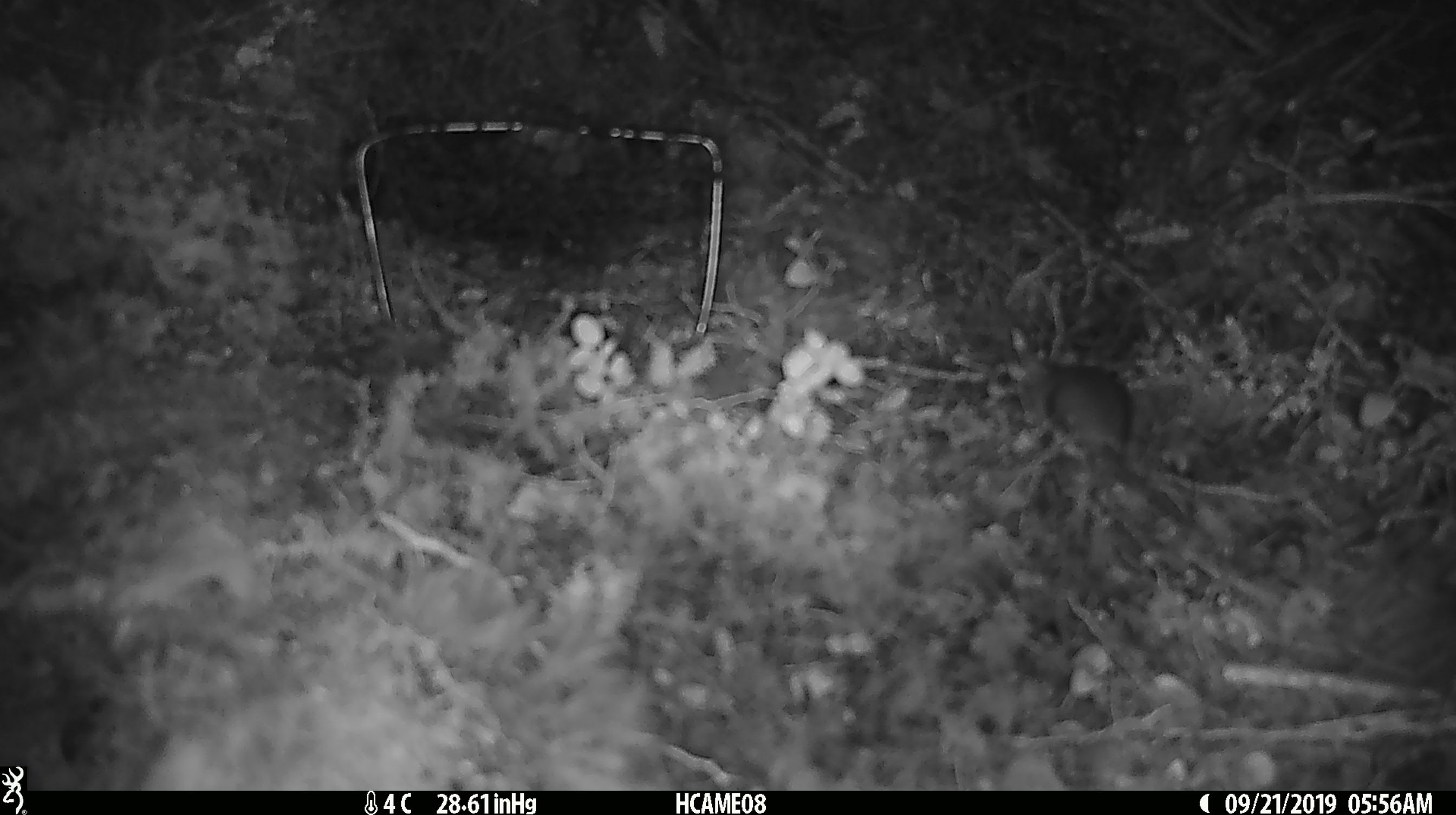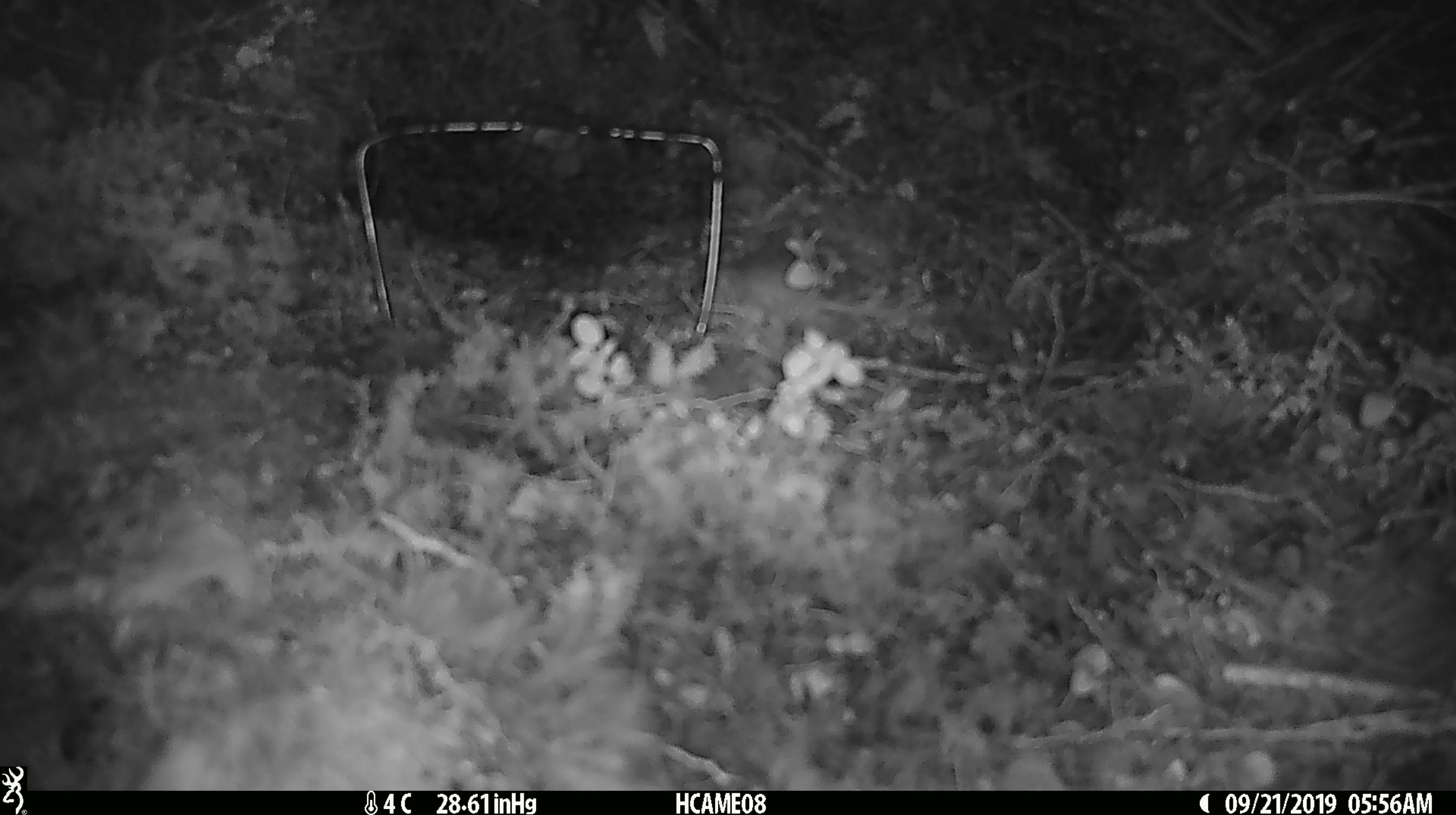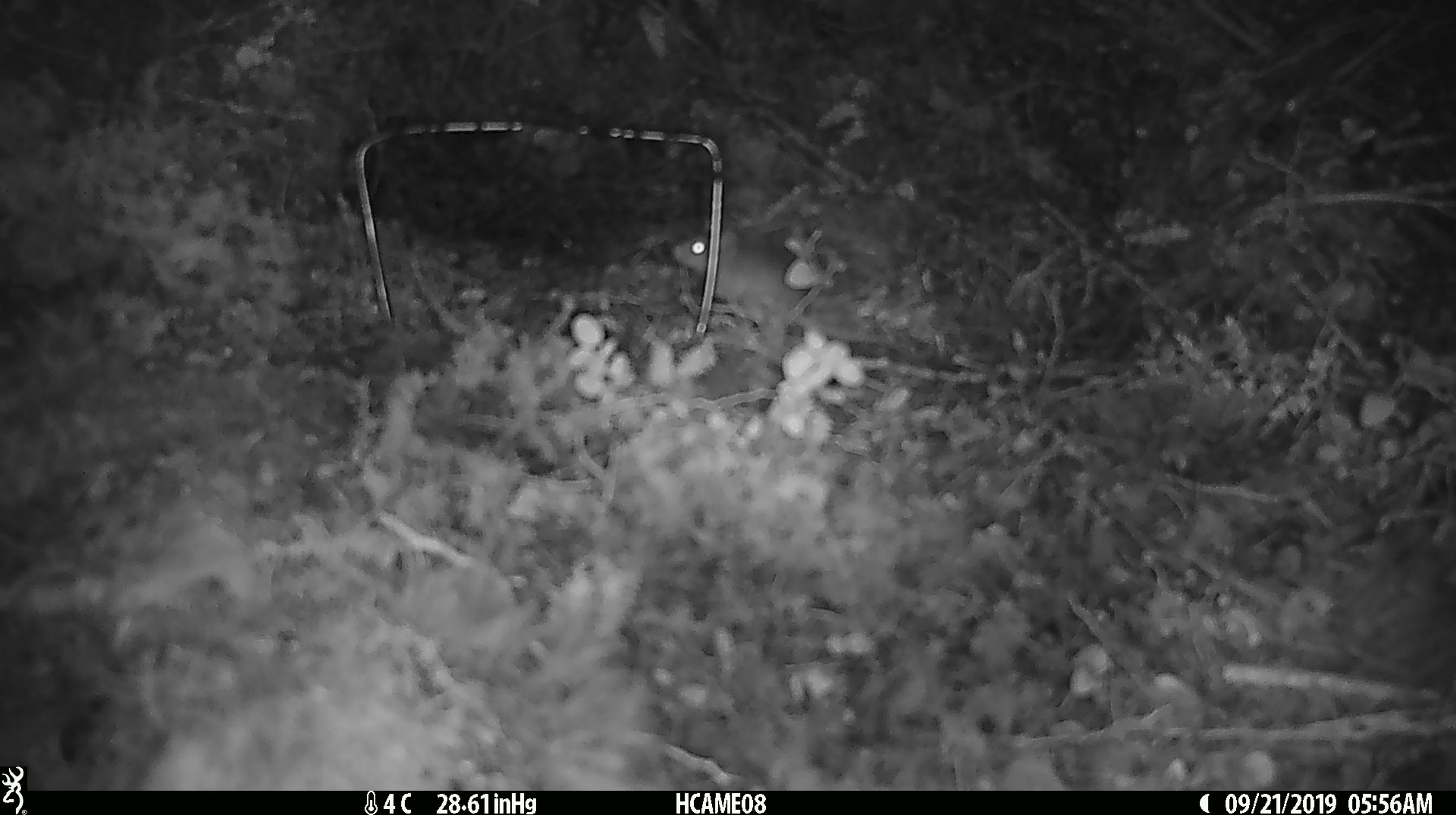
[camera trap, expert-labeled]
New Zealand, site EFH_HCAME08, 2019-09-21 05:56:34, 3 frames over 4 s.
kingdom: Animalia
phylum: Chordata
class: Mammalia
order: Rodentia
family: Muridae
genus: Mus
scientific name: Mus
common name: mouse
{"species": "mouse (Mus)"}